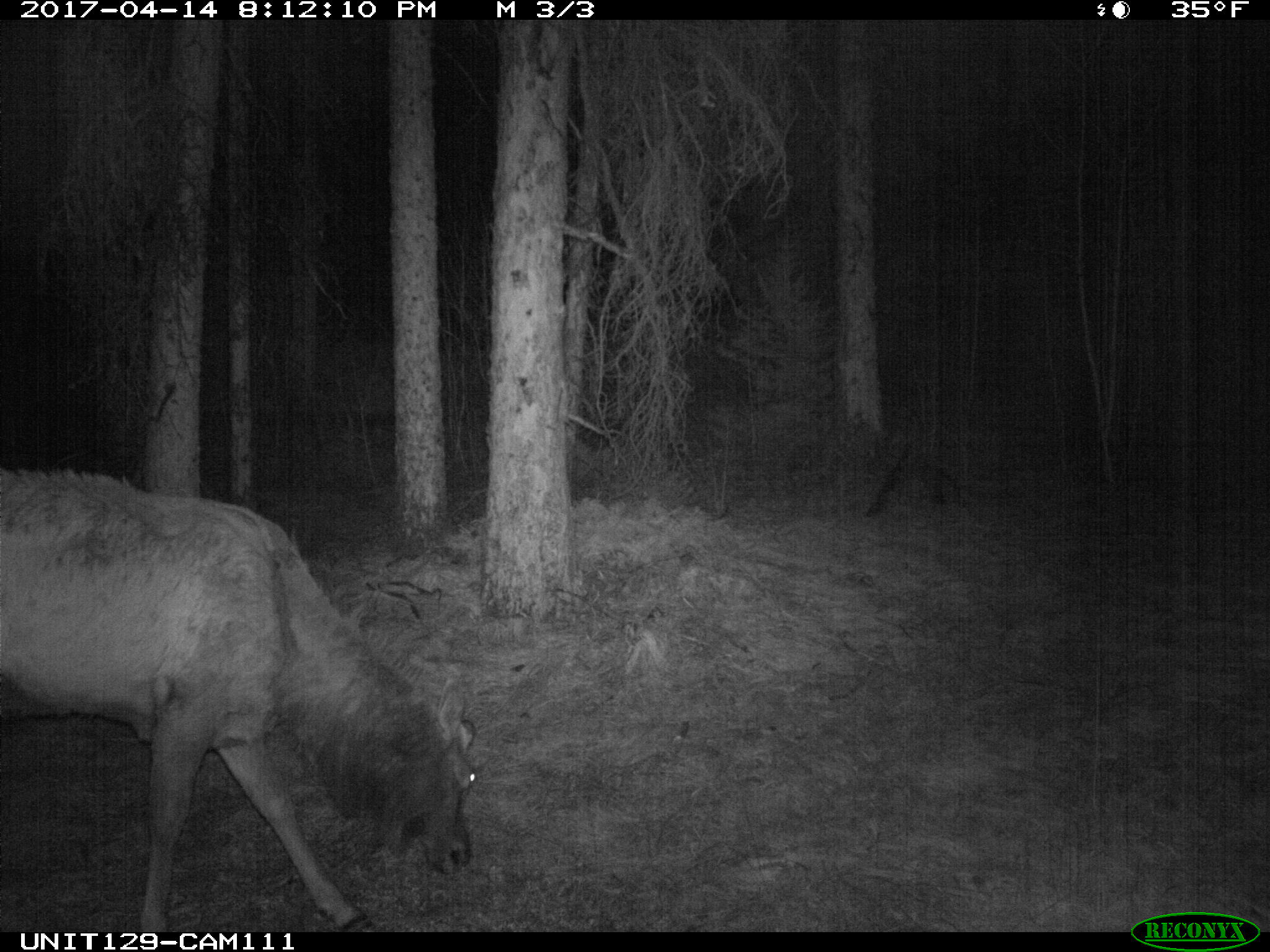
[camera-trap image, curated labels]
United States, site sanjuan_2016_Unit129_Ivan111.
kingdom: Animalia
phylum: Chordata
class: Mammalia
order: Artiodactyla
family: Cervidae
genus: Cervus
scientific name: Cervus elaphus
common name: red deer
Cervus elaphus (red deer).